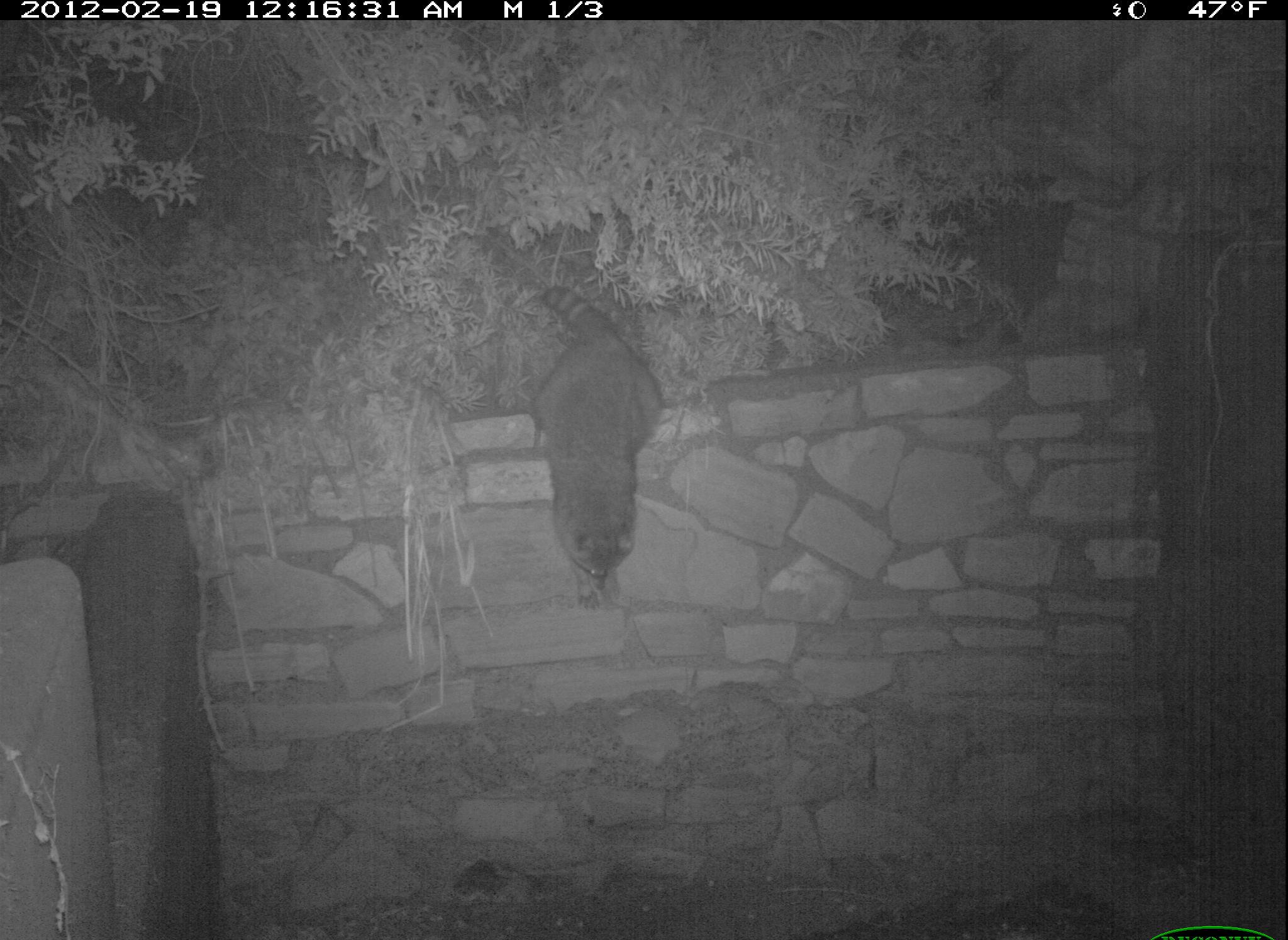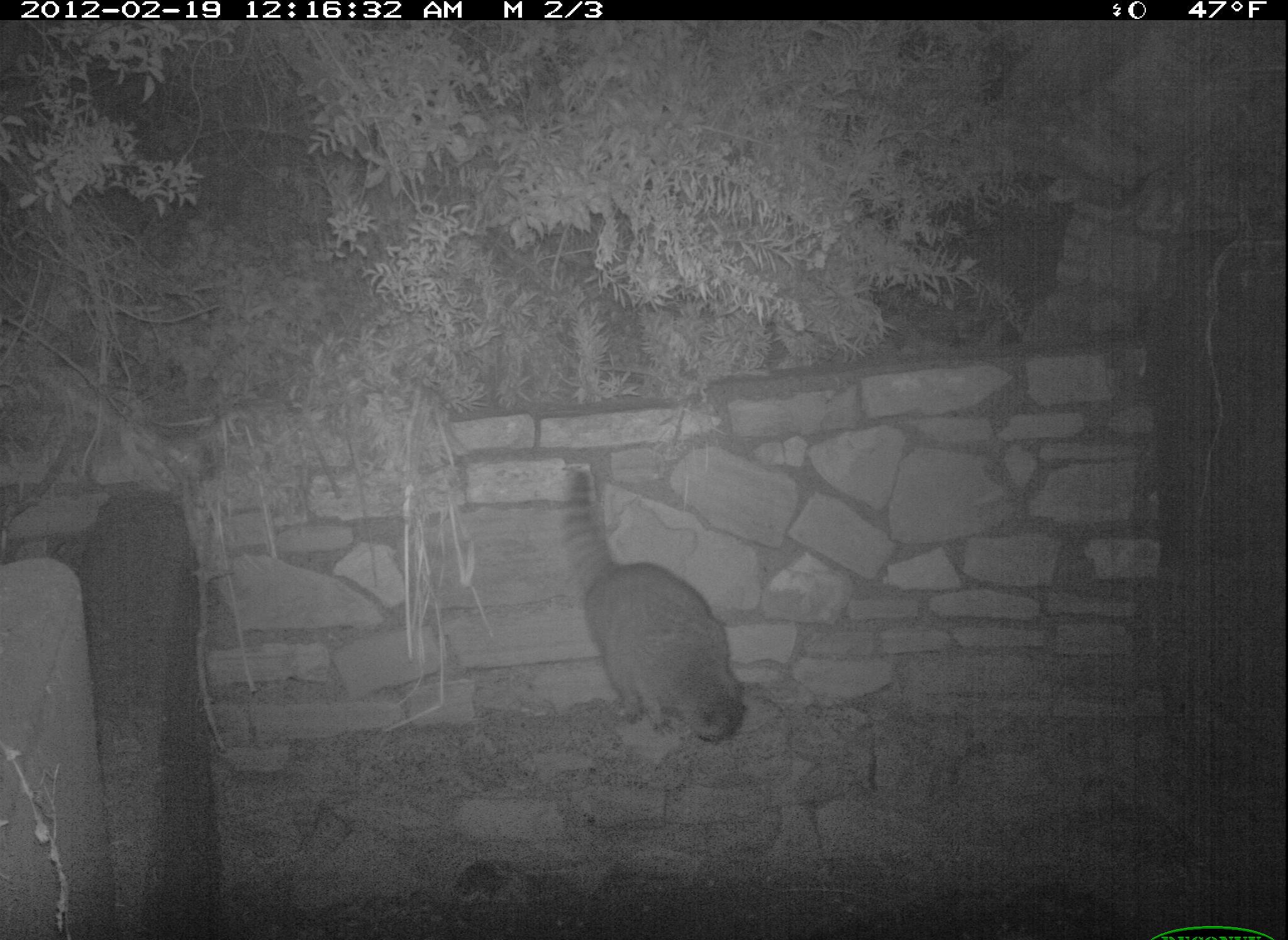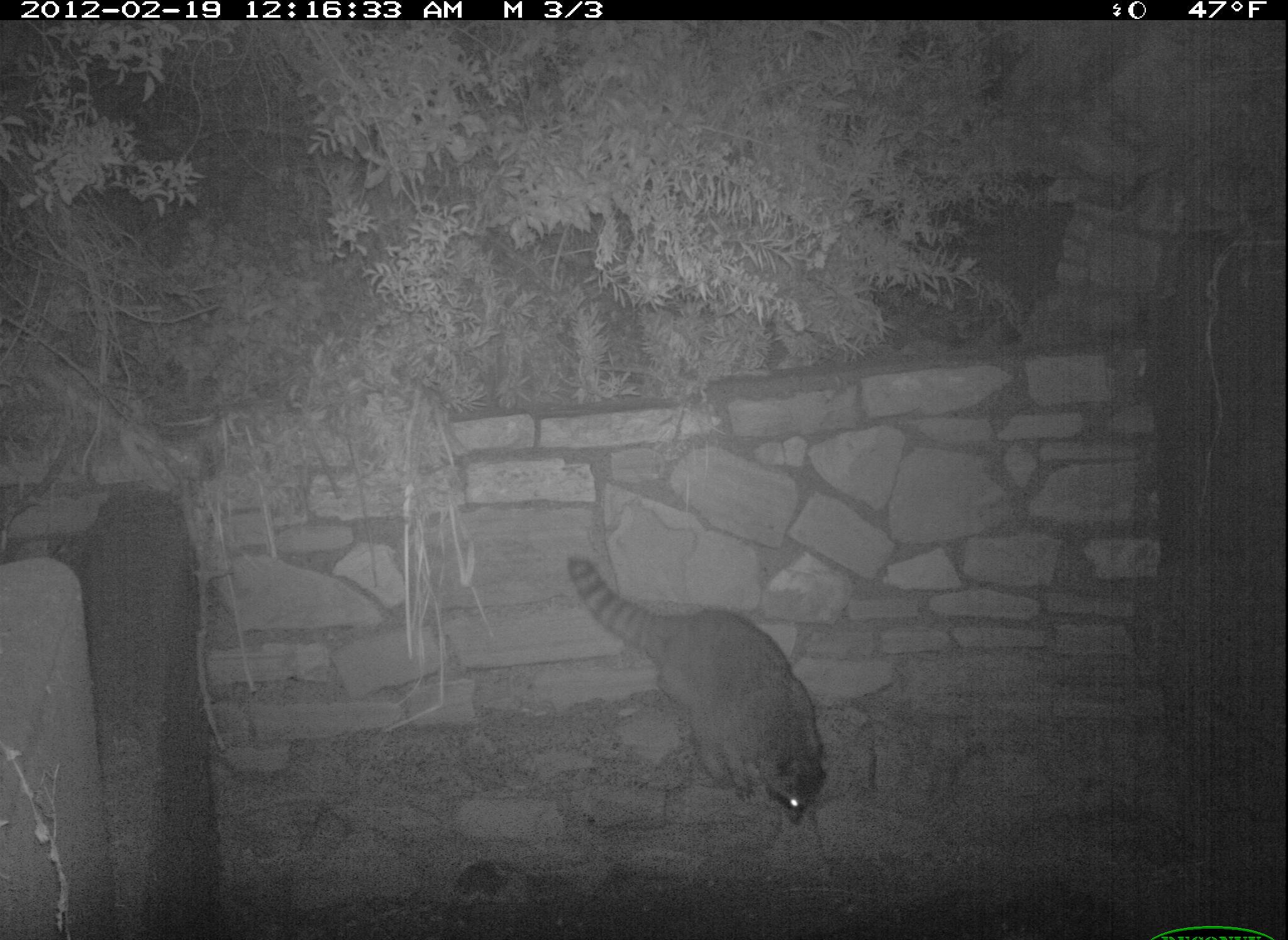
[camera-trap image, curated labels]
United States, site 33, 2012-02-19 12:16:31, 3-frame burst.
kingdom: Animalia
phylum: Chordata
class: Mammalia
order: Carnivora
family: Procyonidae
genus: Procyon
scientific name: Procyon lotor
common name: raccoon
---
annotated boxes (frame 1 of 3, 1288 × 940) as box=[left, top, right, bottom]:
raccoon: box=[491, 263, 694, 623]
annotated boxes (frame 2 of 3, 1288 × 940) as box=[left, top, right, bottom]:
raccoon: box=[551, 465, 778, 792]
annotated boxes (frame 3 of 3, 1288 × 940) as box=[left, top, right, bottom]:
raccoon: box=[523, 533, 906, 839]